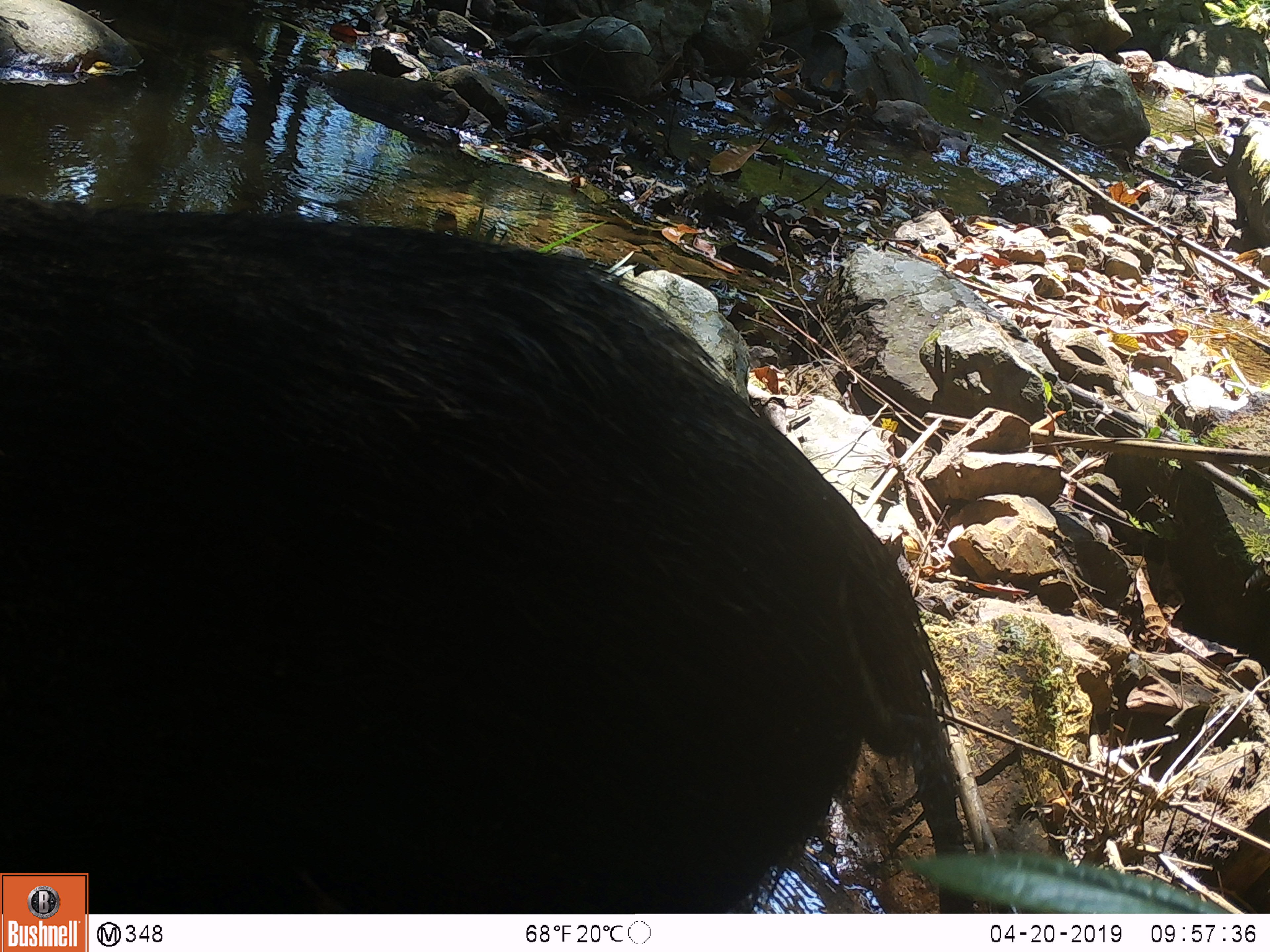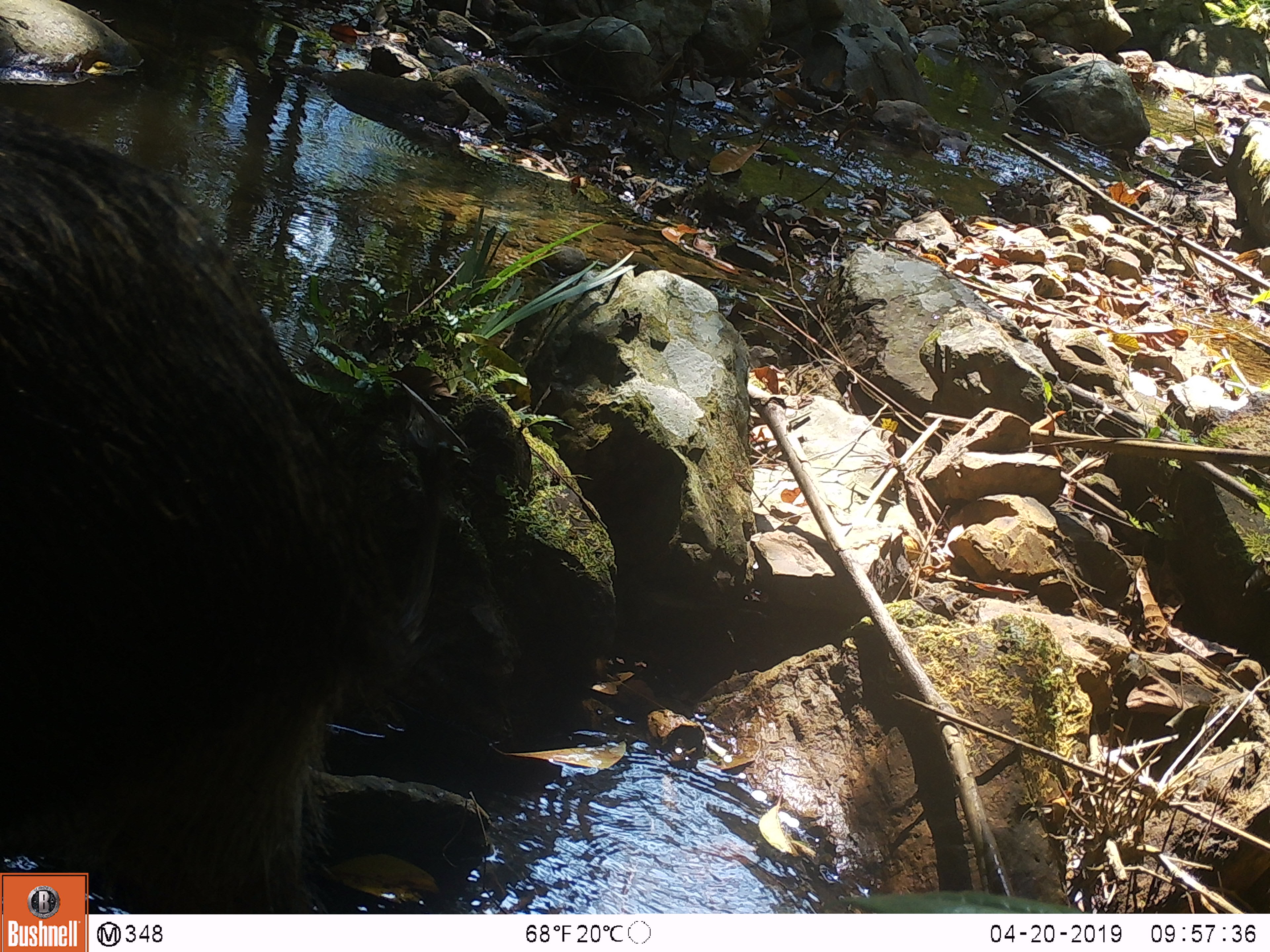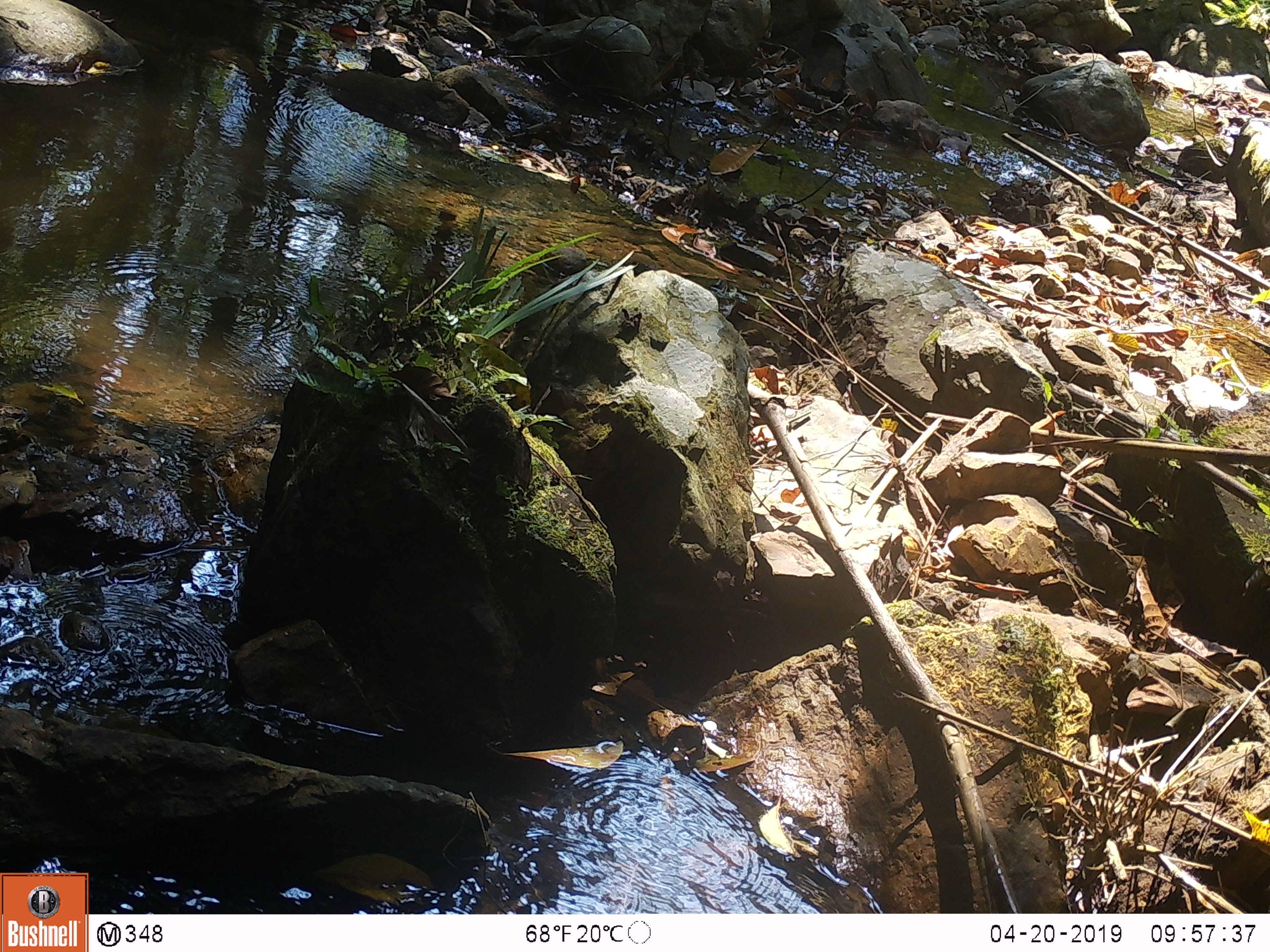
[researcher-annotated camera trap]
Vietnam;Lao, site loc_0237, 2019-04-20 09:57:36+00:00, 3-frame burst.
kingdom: Animalia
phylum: Chordata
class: Mammalia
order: Artiodactyla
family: Suidae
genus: Sus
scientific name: Sus scrofa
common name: eurasian wild pig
Eurasian wild pig (Sus scrofa). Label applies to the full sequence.